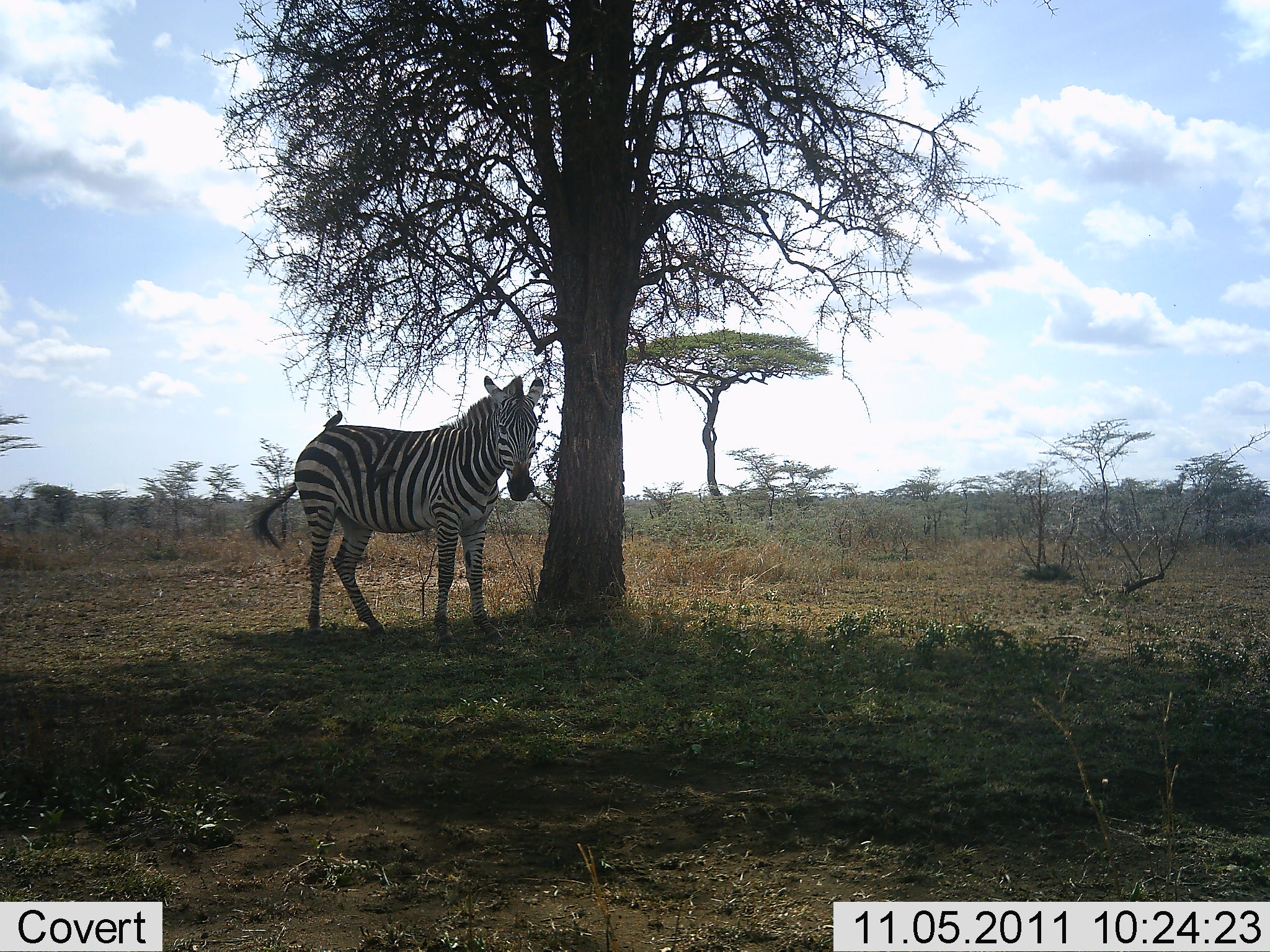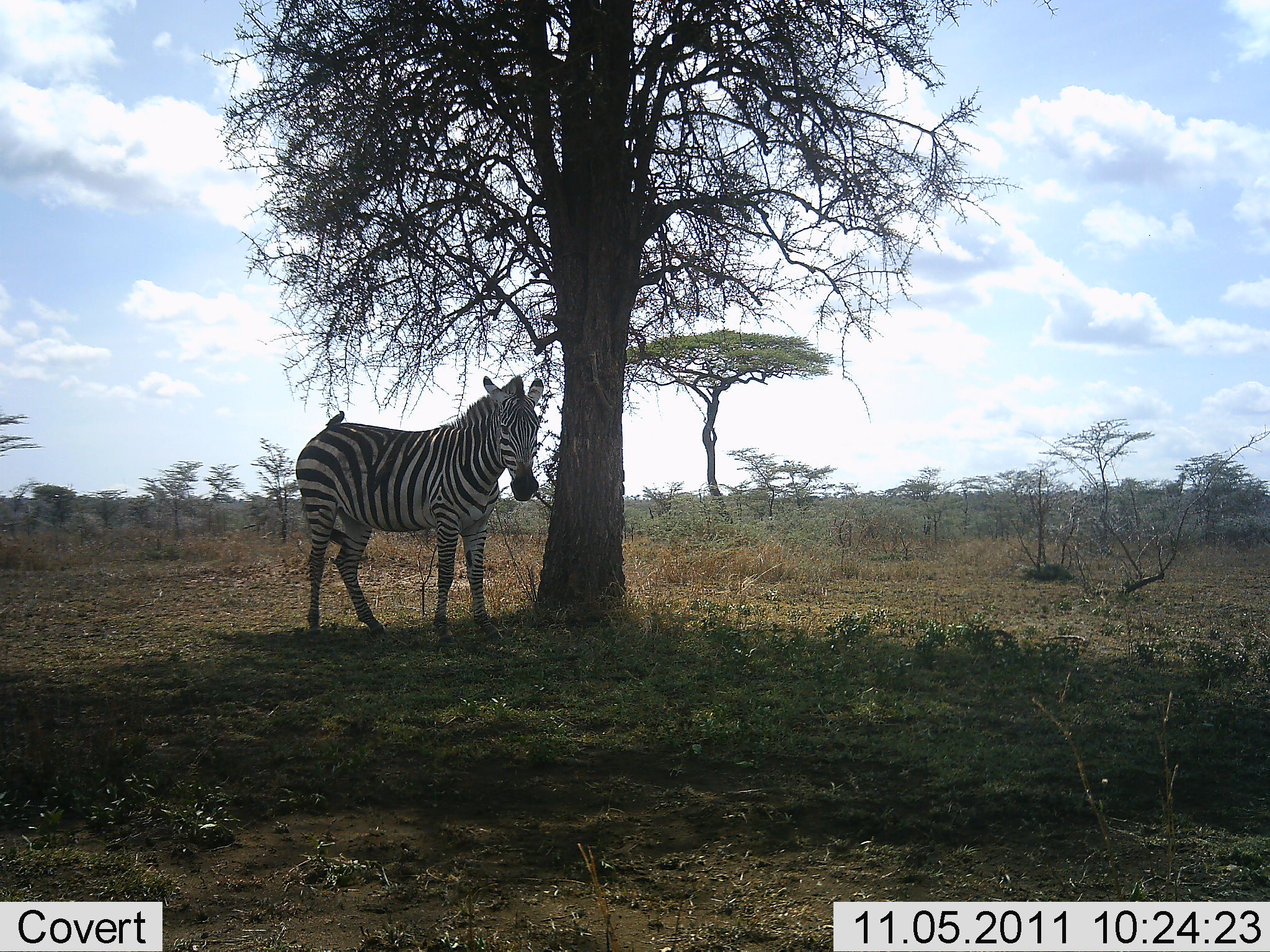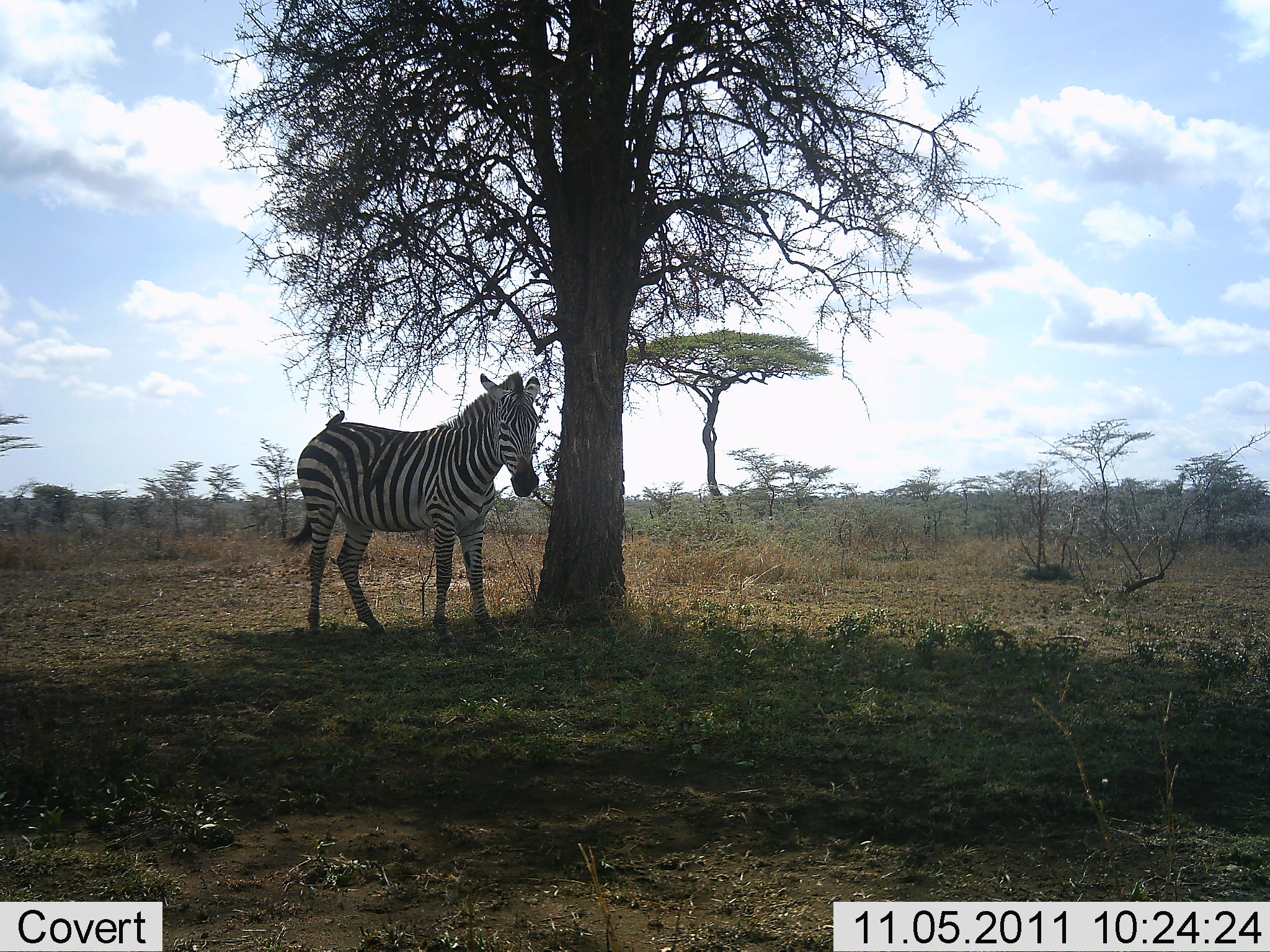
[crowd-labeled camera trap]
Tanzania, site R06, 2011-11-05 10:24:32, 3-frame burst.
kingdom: Animalia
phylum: Chordata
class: Mammalia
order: Perissodactyla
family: Equidae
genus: Equus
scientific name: Equus quagga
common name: plains zebra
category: zebra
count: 1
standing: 100%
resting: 0%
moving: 0%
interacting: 0%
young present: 0%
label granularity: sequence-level